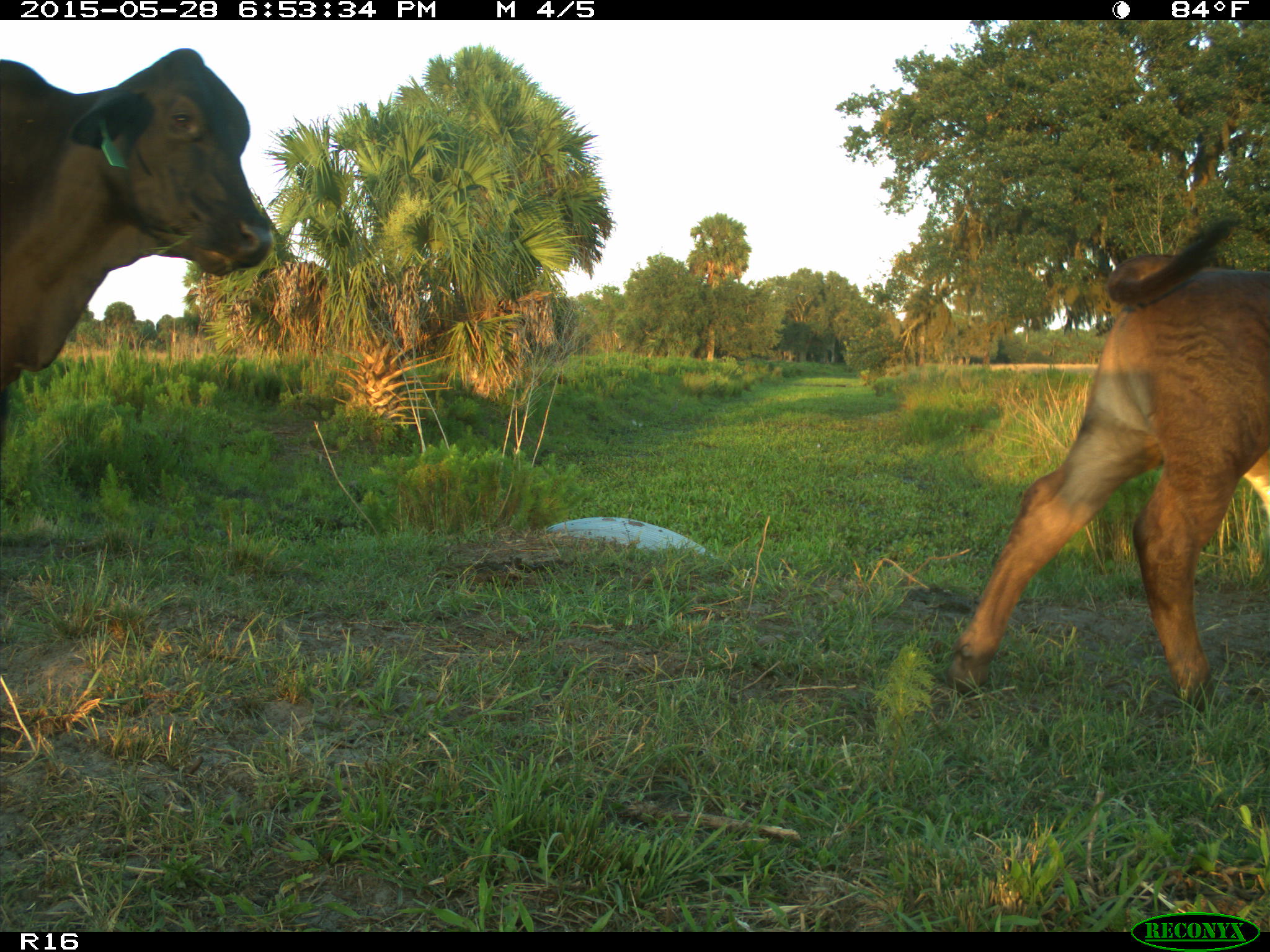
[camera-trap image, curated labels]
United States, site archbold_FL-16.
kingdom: Animalia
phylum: Chordata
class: Mammalia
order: Artiodactyla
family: Bovidae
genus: Bos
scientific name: Bos taurus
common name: domestic cow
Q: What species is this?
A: Bos taurus (domestic cow).